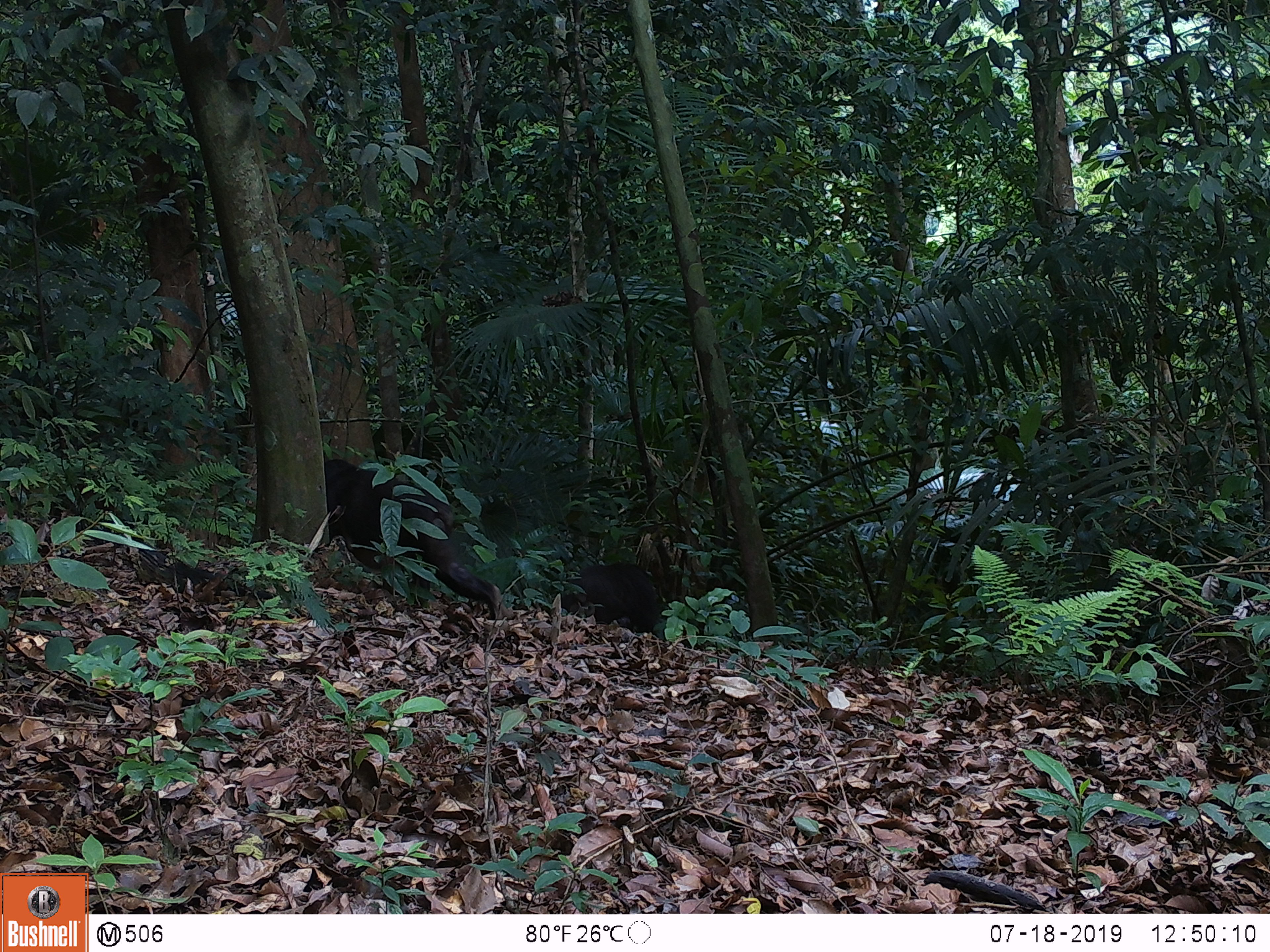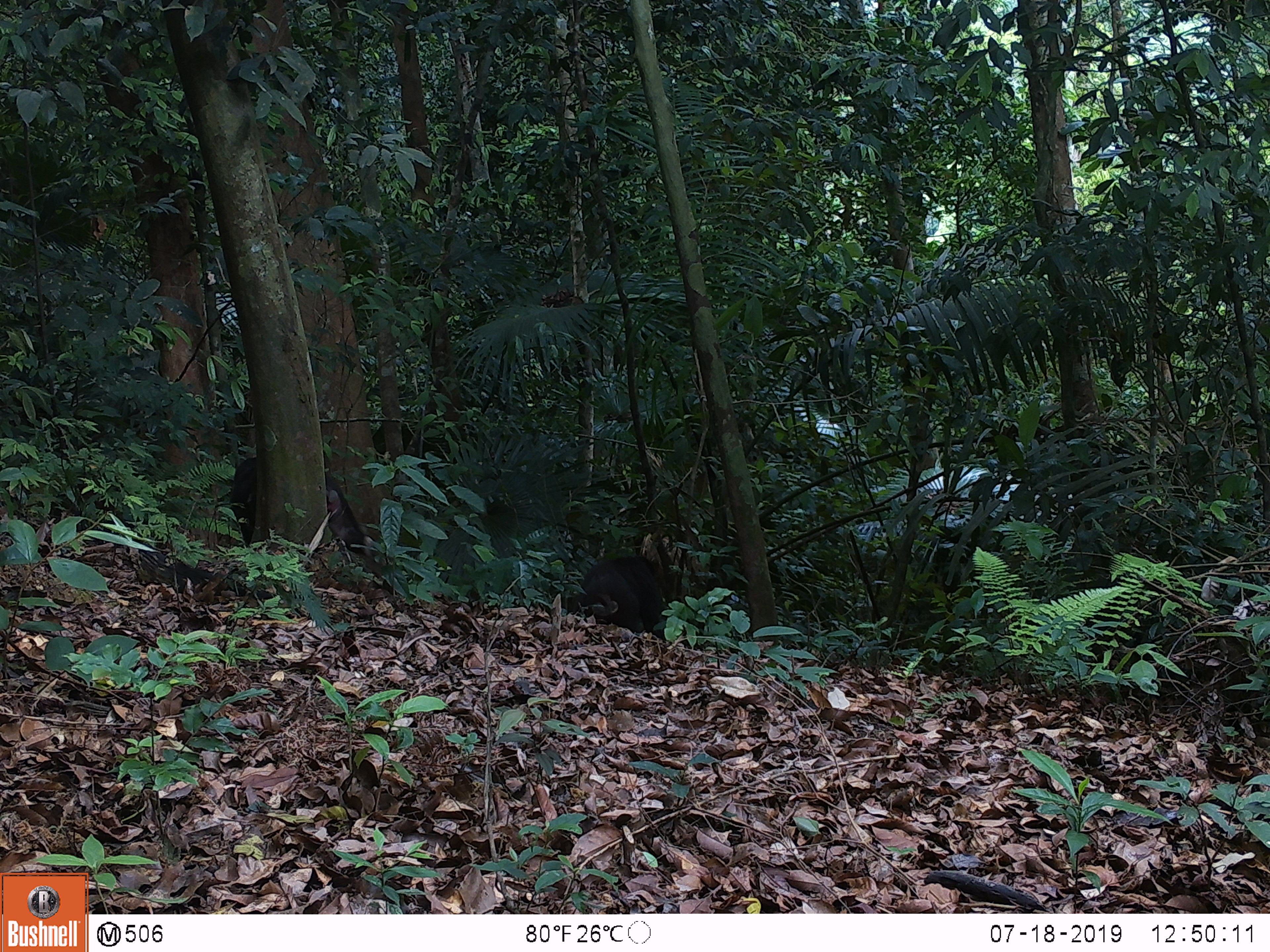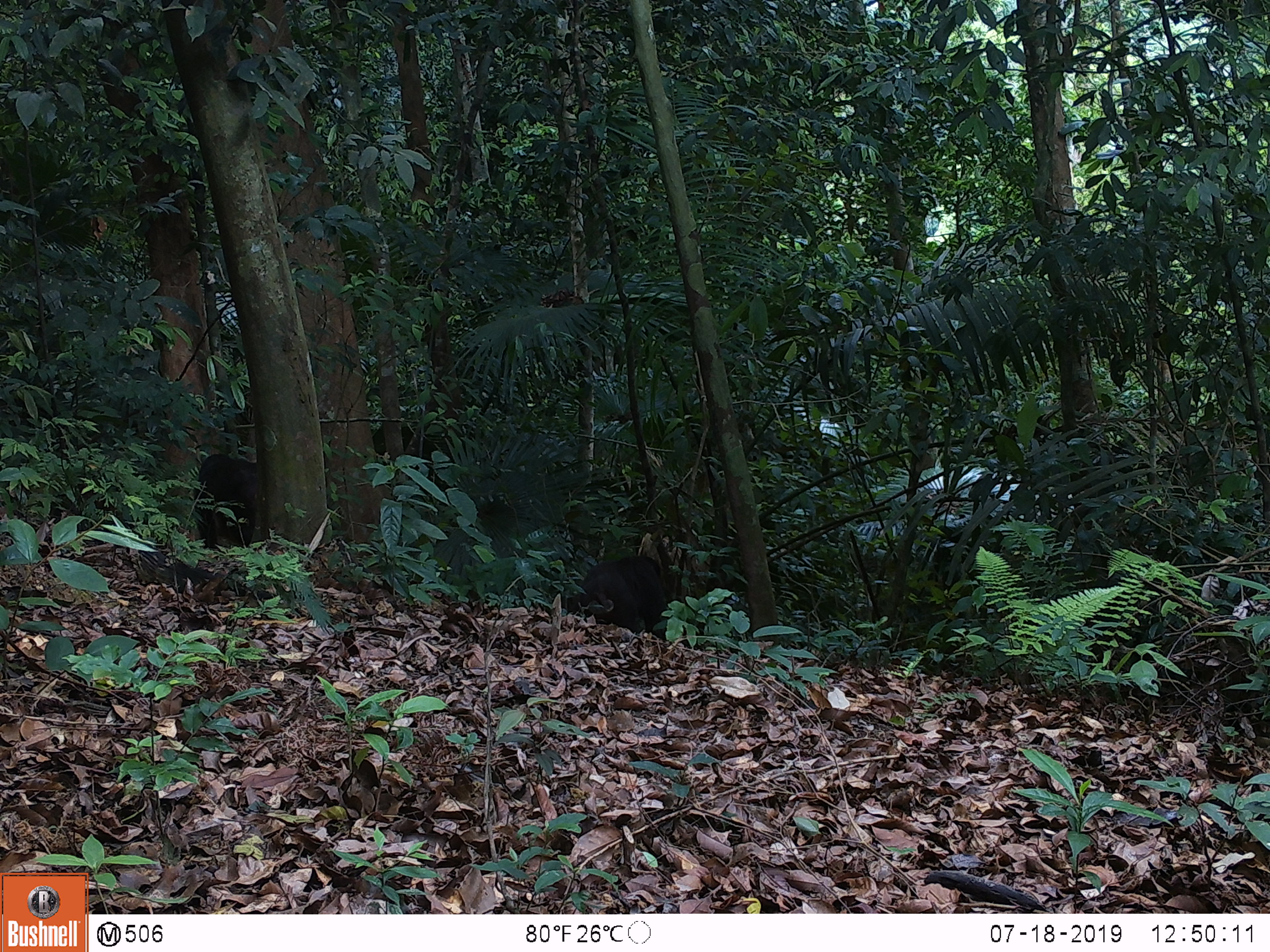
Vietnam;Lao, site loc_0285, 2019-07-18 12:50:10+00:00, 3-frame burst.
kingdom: Animalia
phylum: Chordata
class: Mammalia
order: Primates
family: Cercopithecidae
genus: Macaca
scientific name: Macaca arctoides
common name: stump-tailed macaque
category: stump tailed macaque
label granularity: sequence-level